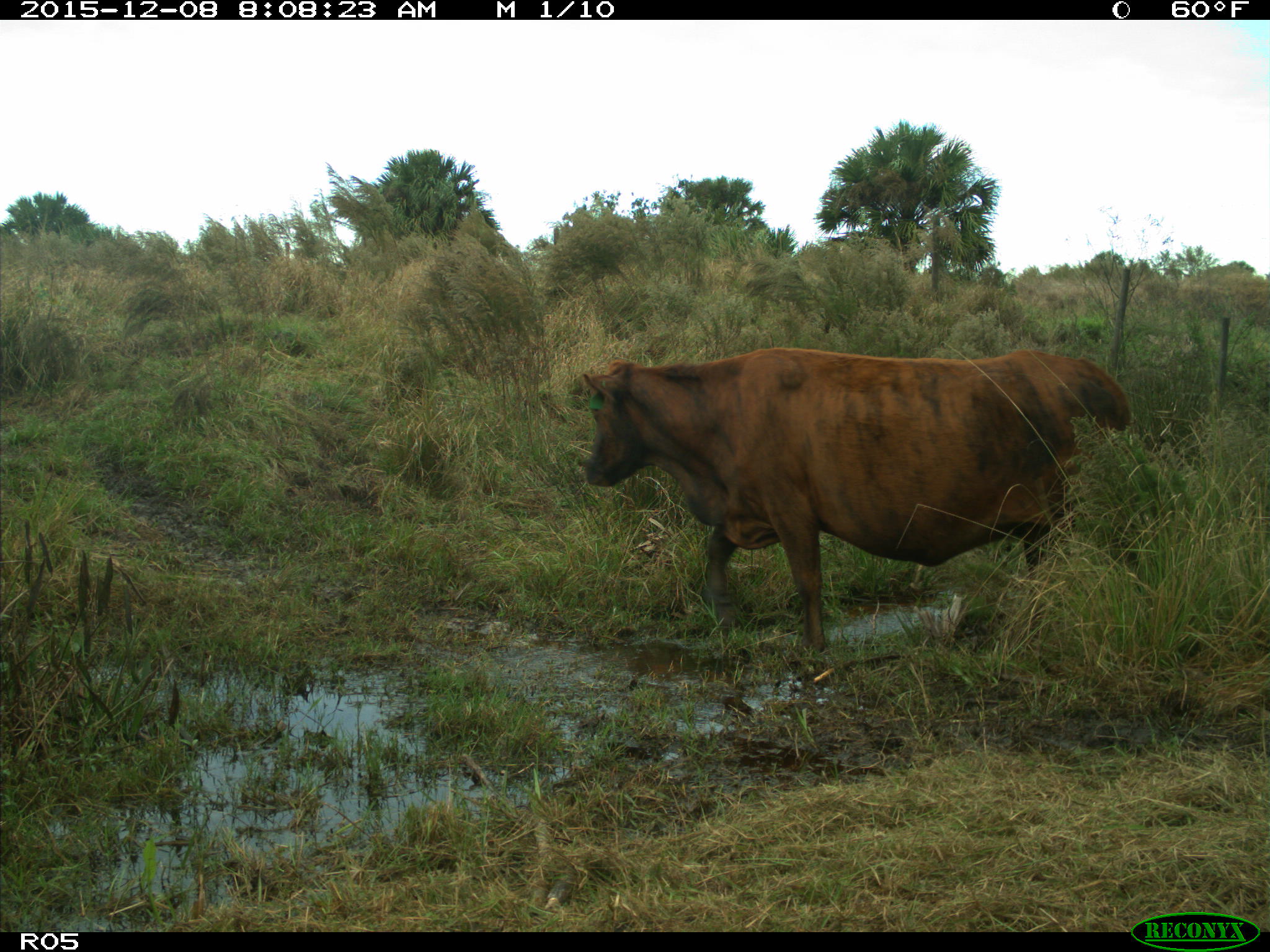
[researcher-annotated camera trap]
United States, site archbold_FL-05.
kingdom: Animalia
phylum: Chordata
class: Mammalia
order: Artiodactyla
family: Bovidae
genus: Bos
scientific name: Bos taurus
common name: domestic cow